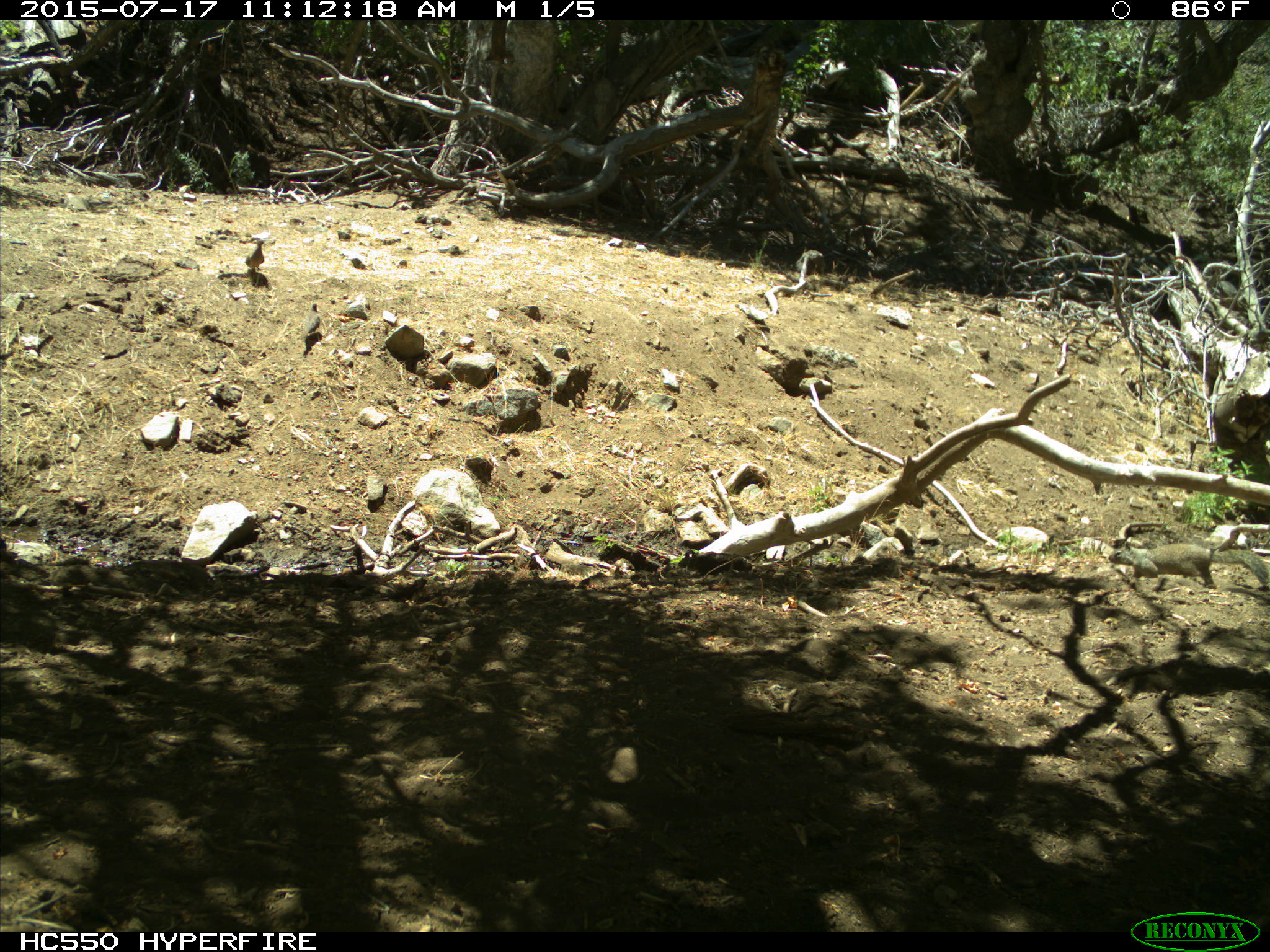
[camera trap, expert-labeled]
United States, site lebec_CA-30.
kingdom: Animalia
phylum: Chordata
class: Aves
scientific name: Aves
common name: birds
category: unidentified bird